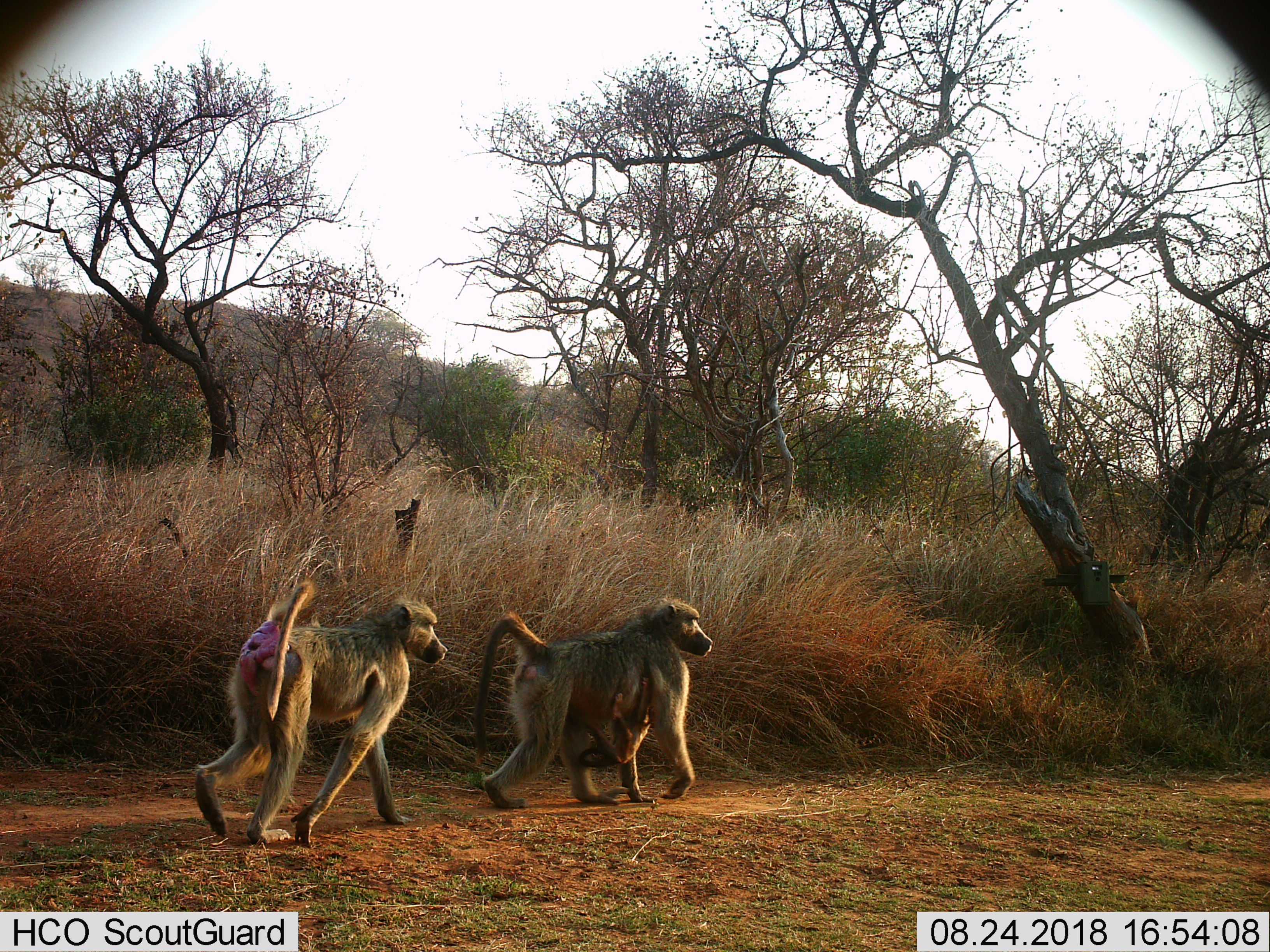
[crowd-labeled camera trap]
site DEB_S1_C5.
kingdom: Animalia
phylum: Chordata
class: Mammalia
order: Primates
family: Cercopithecidae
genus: Papio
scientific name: Papio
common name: baboon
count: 3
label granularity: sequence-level